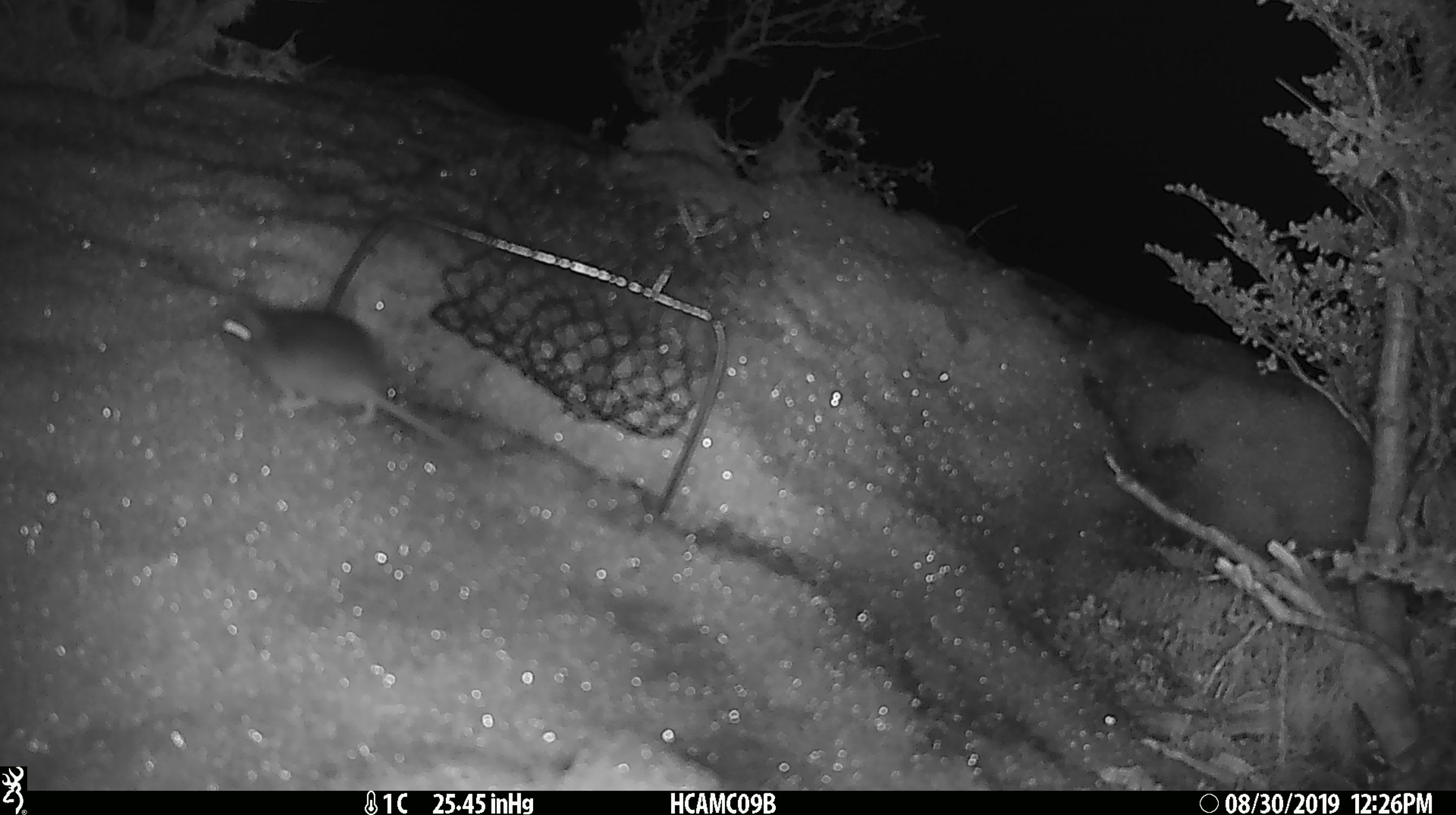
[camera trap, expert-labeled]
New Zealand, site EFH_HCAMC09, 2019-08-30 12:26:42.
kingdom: Animalia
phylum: Chordata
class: Mammalia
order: Rodentia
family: Muridae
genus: Mus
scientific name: Mus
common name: mouse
Mouse (Mus).